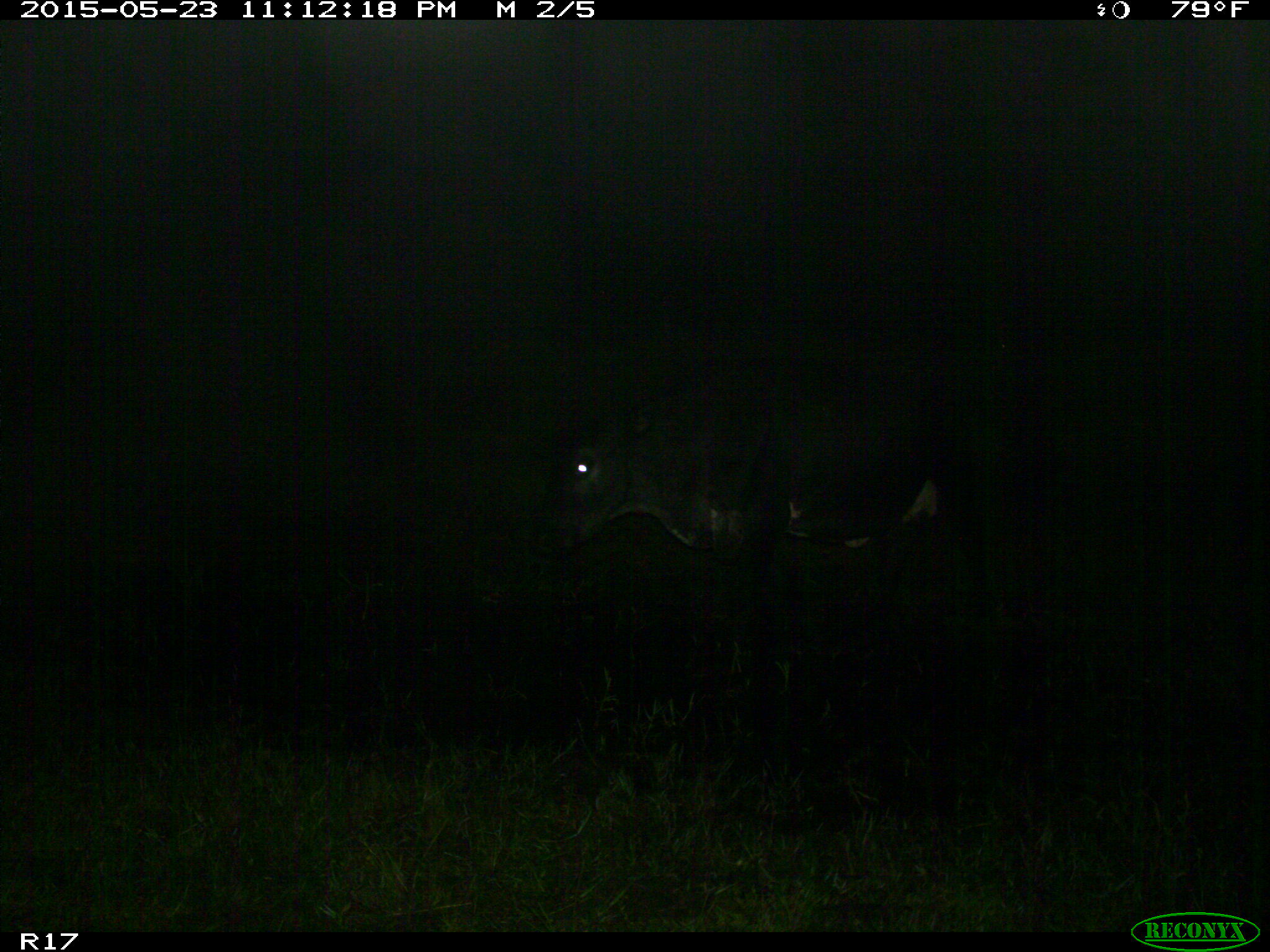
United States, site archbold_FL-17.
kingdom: Animalia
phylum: Chordata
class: Mammalia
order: Artiodactyla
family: Bovidae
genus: Bos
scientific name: Bos taurus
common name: domestic cow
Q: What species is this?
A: Bos taurus (domestic cow).